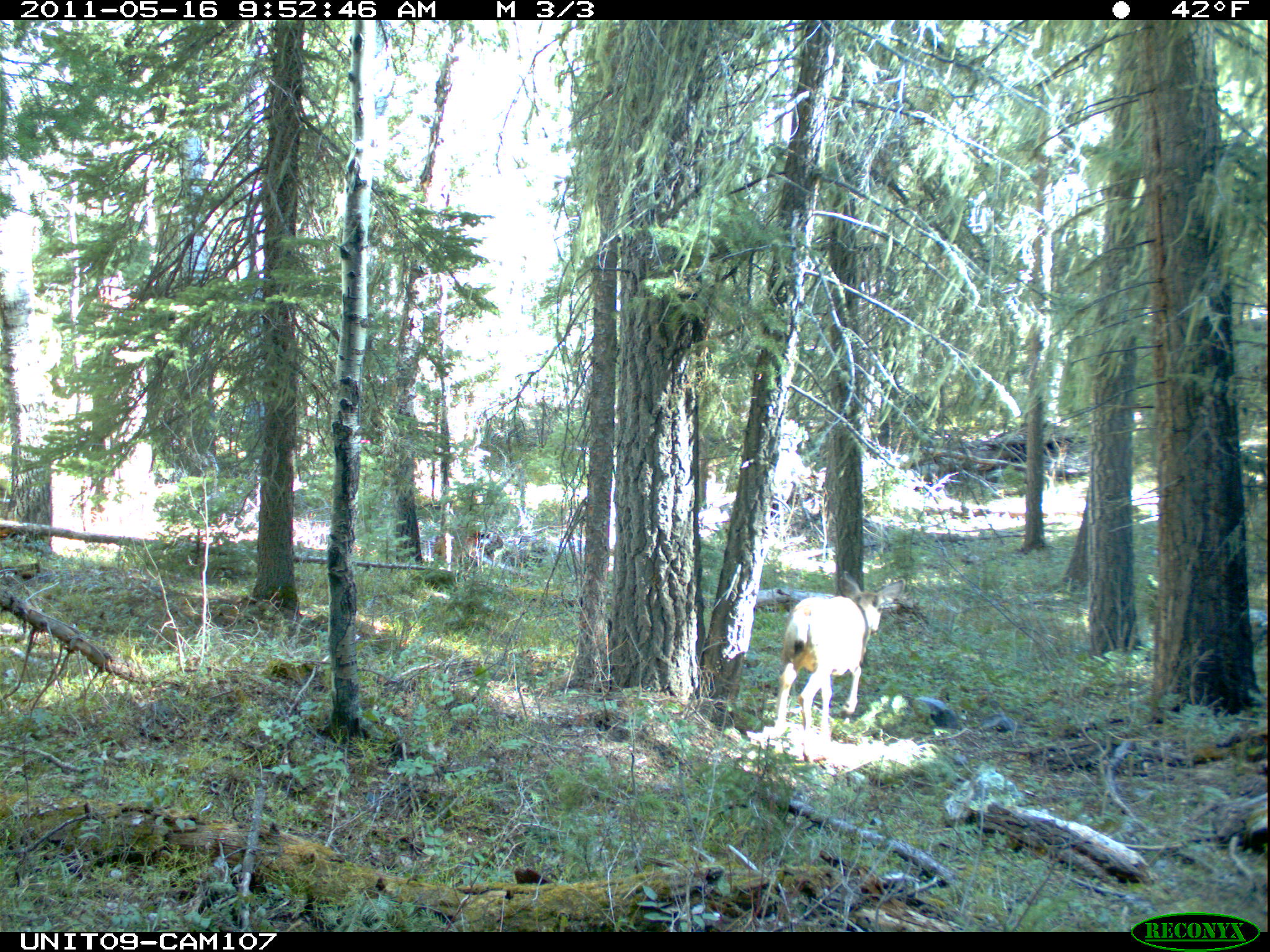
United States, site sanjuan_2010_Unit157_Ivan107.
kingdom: Animalia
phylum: Chordata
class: Mammalia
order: Artiodactyla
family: Cervidae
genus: Odocoileus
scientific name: Odocoileus hemionus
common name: mule deer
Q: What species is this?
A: Odocoileus hemionus (mule deer).